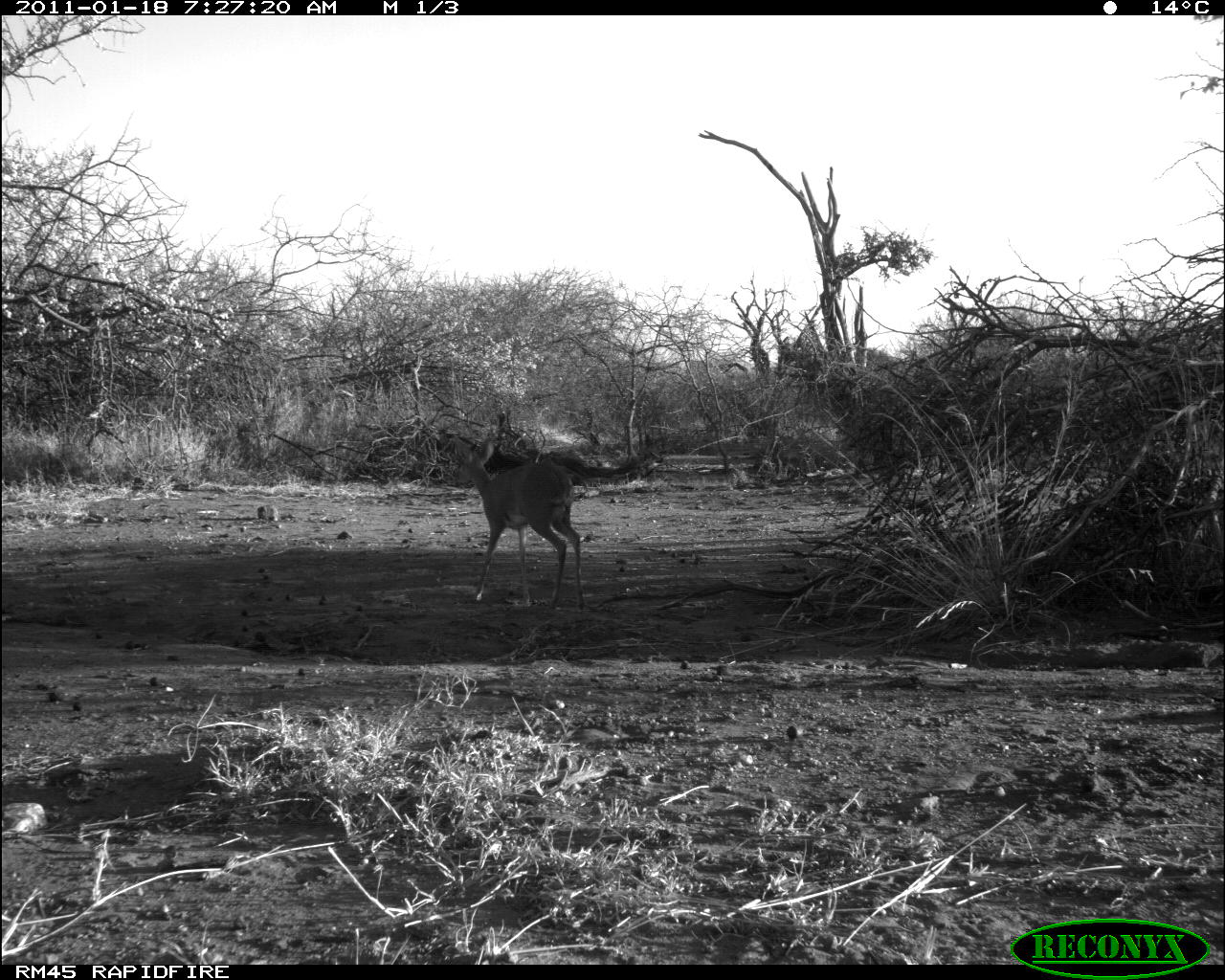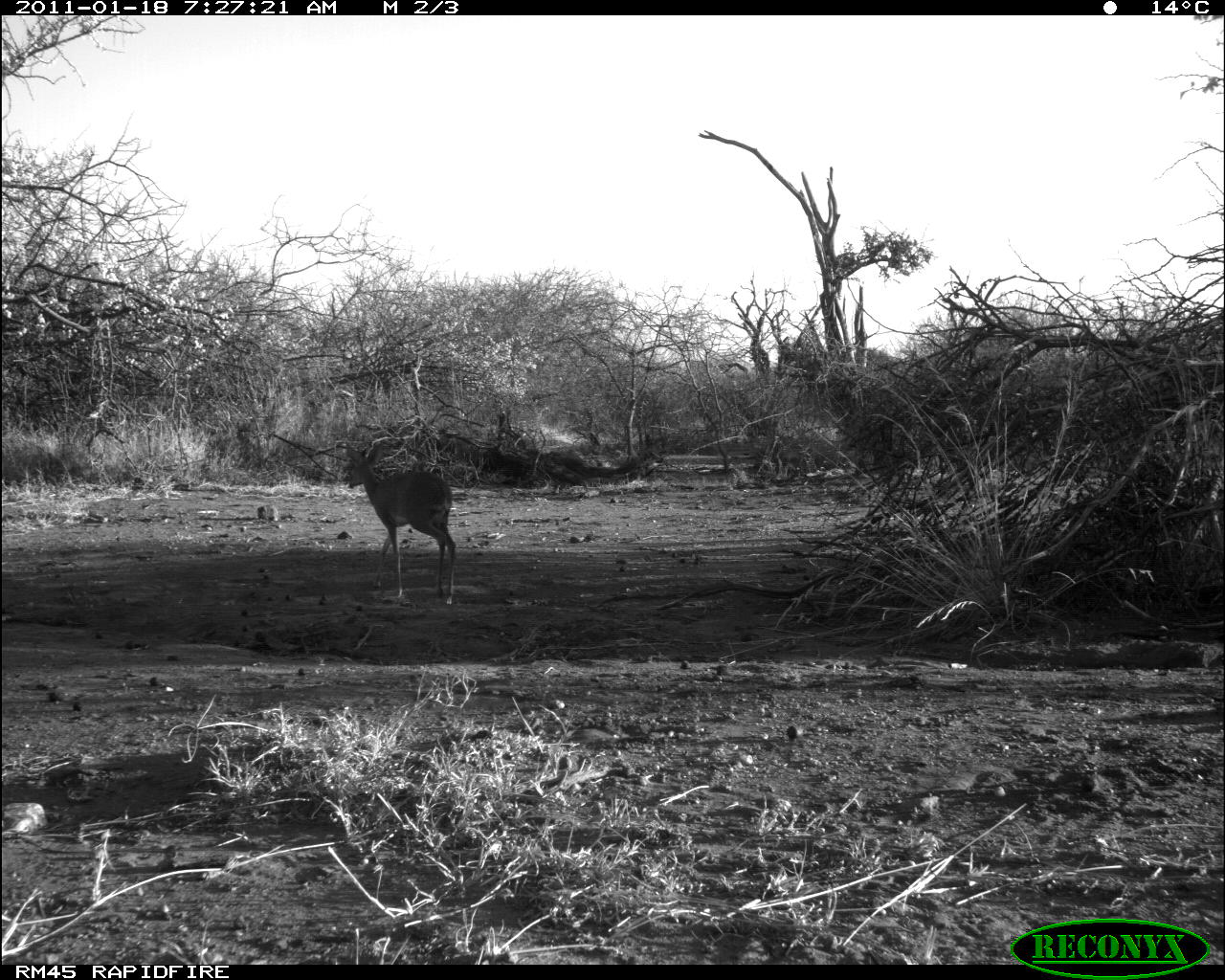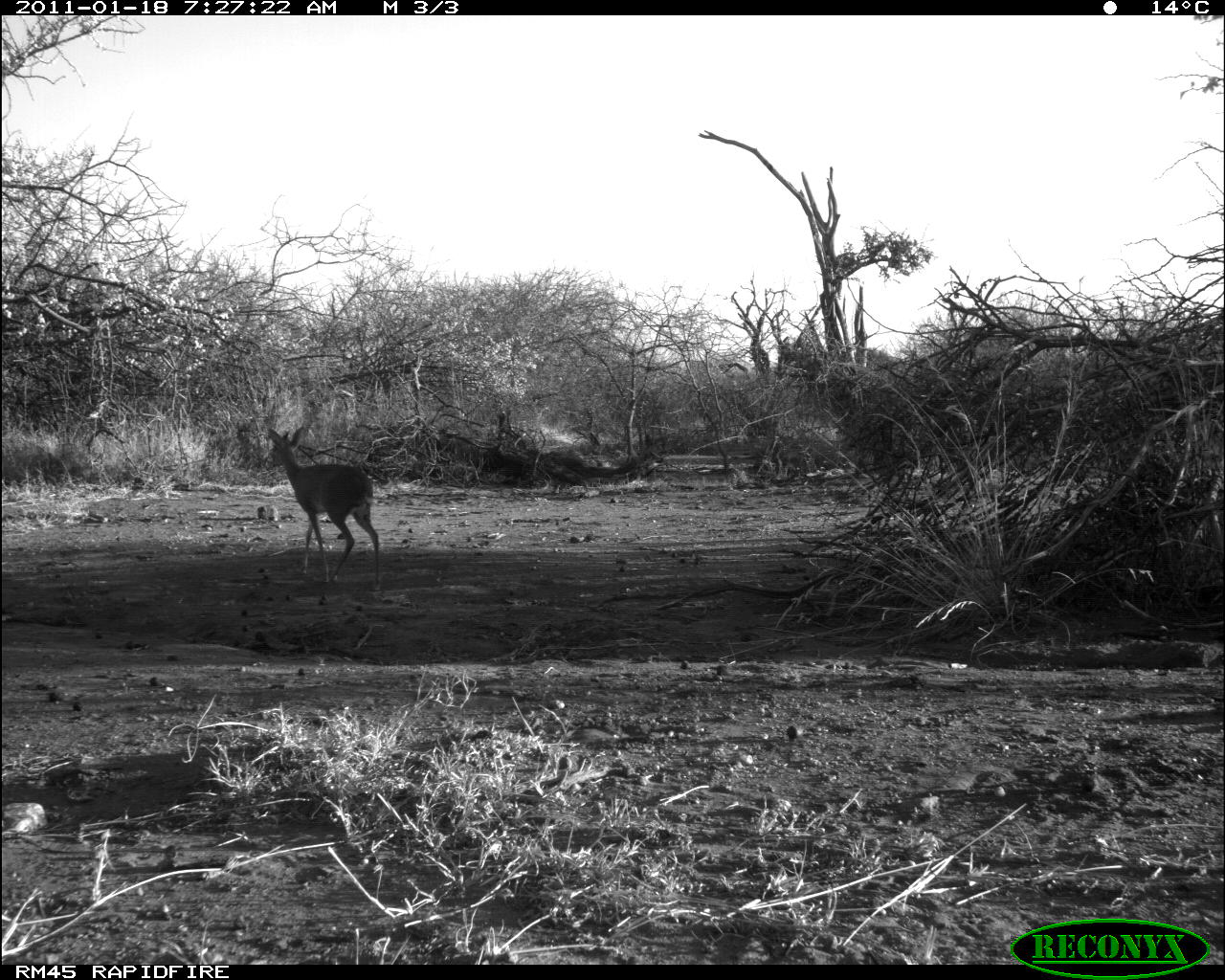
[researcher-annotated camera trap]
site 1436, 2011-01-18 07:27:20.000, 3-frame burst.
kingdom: Animalia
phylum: Chordata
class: Mammalia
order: Artiodactyla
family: Bovidae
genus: Madoqua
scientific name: Madoqua guentheri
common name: günther's dik-dik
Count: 1.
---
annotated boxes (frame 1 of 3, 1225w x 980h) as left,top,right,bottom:
madoqua guentheri: 451,434,584,612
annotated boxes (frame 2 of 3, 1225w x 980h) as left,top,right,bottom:
madoqua guentheri: 344,440,456,605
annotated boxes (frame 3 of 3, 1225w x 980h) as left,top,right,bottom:
madoqua guentheri: 266,426,379,586